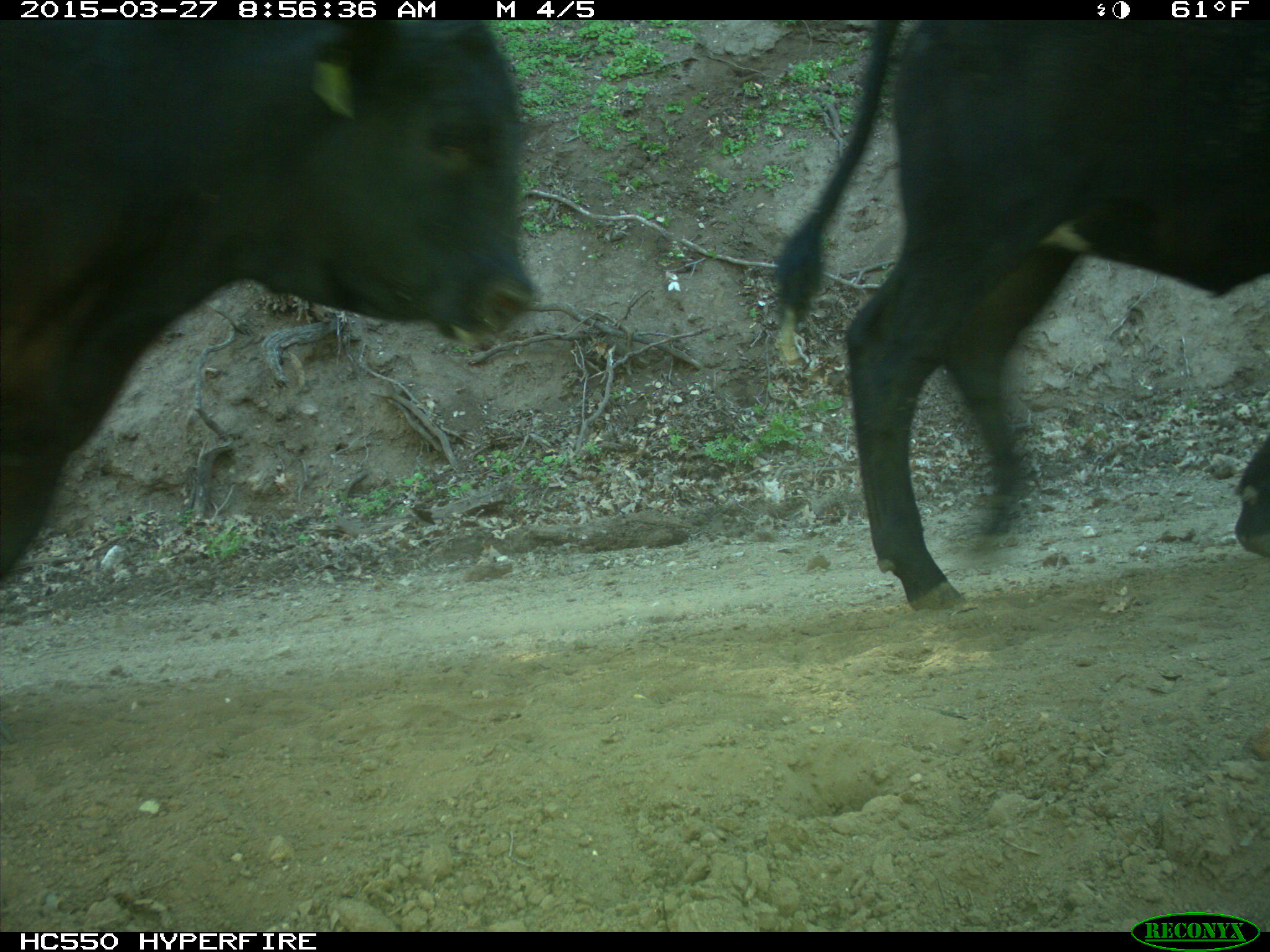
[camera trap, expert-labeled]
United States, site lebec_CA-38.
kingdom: Animalia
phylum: Chordata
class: Mammalia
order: Artiodactyla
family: Bovidae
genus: Bos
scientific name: Bos taurus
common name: domestic cow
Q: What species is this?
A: Bos taurus (domestic cow).